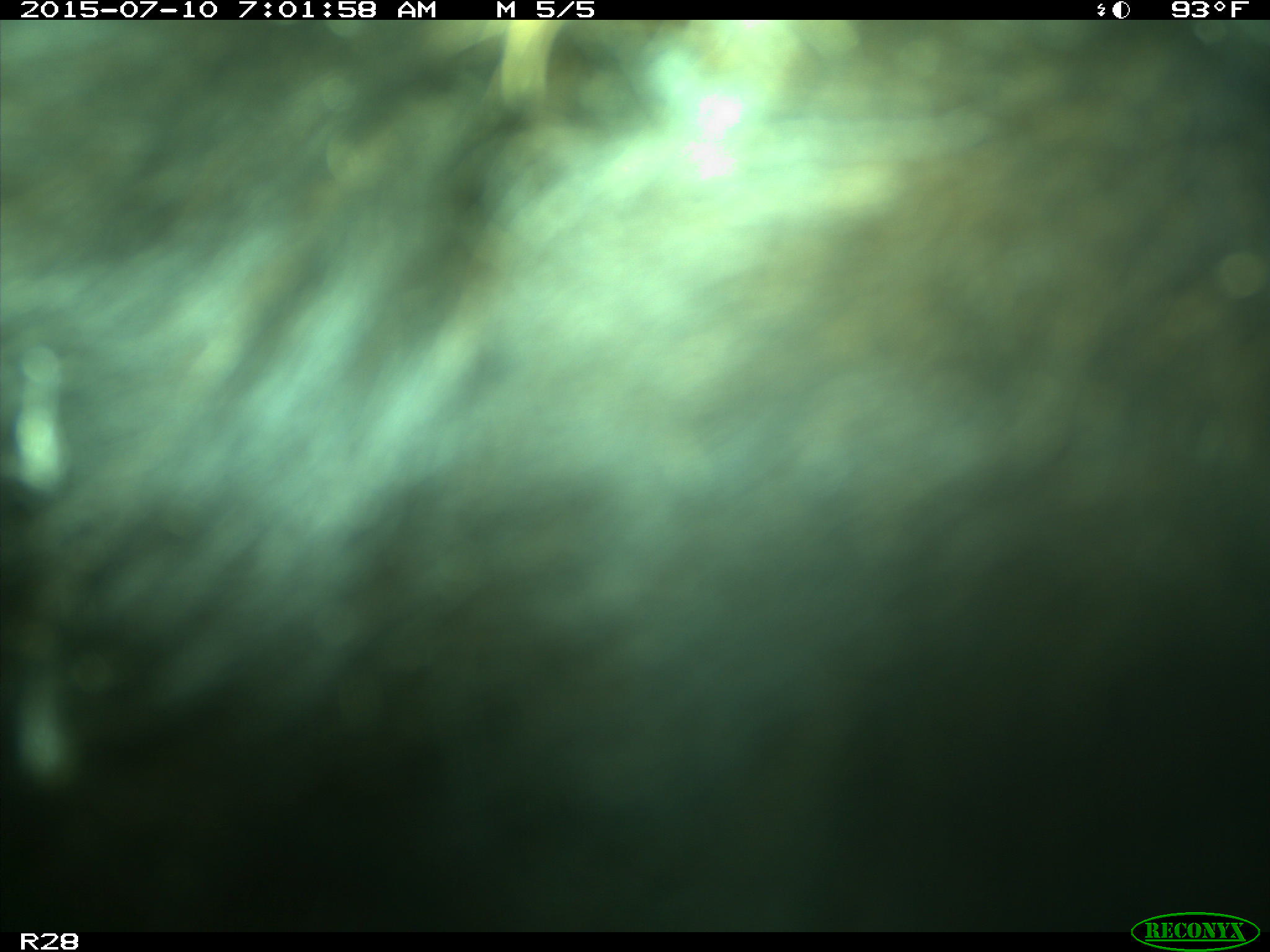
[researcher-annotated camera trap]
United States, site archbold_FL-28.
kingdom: Animalia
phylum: Chordata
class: Mammalia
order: Artiodactyla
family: Bovidae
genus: Bos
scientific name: Bos taurus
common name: domestic cow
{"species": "Bos taurus (domestic cow)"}